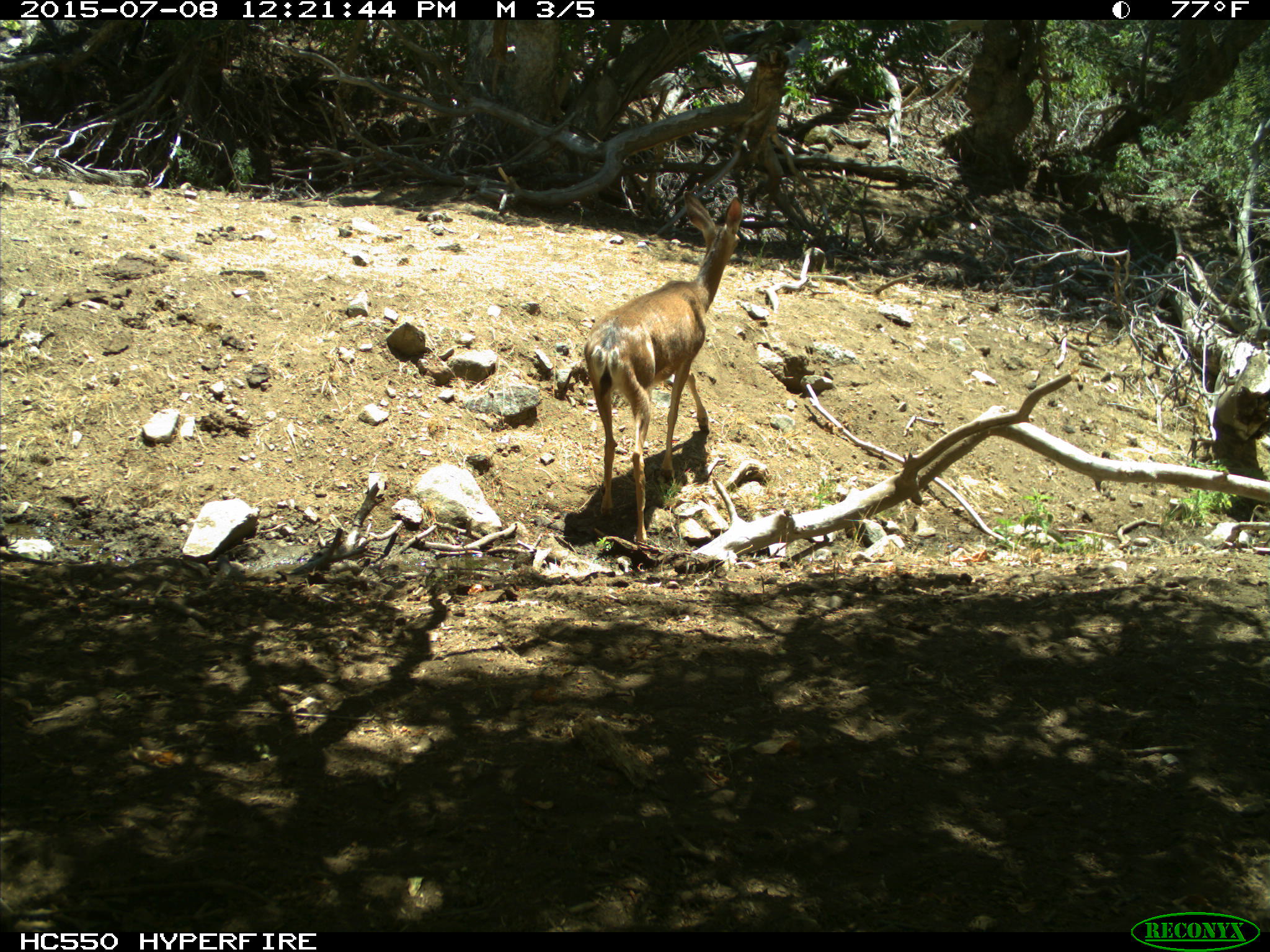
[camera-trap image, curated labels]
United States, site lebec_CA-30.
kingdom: Animalia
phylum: Chordata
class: Mammalia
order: Artiodactyla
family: Cervidae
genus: Odocoileus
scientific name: Odocoileus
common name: deer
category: unidentified deer